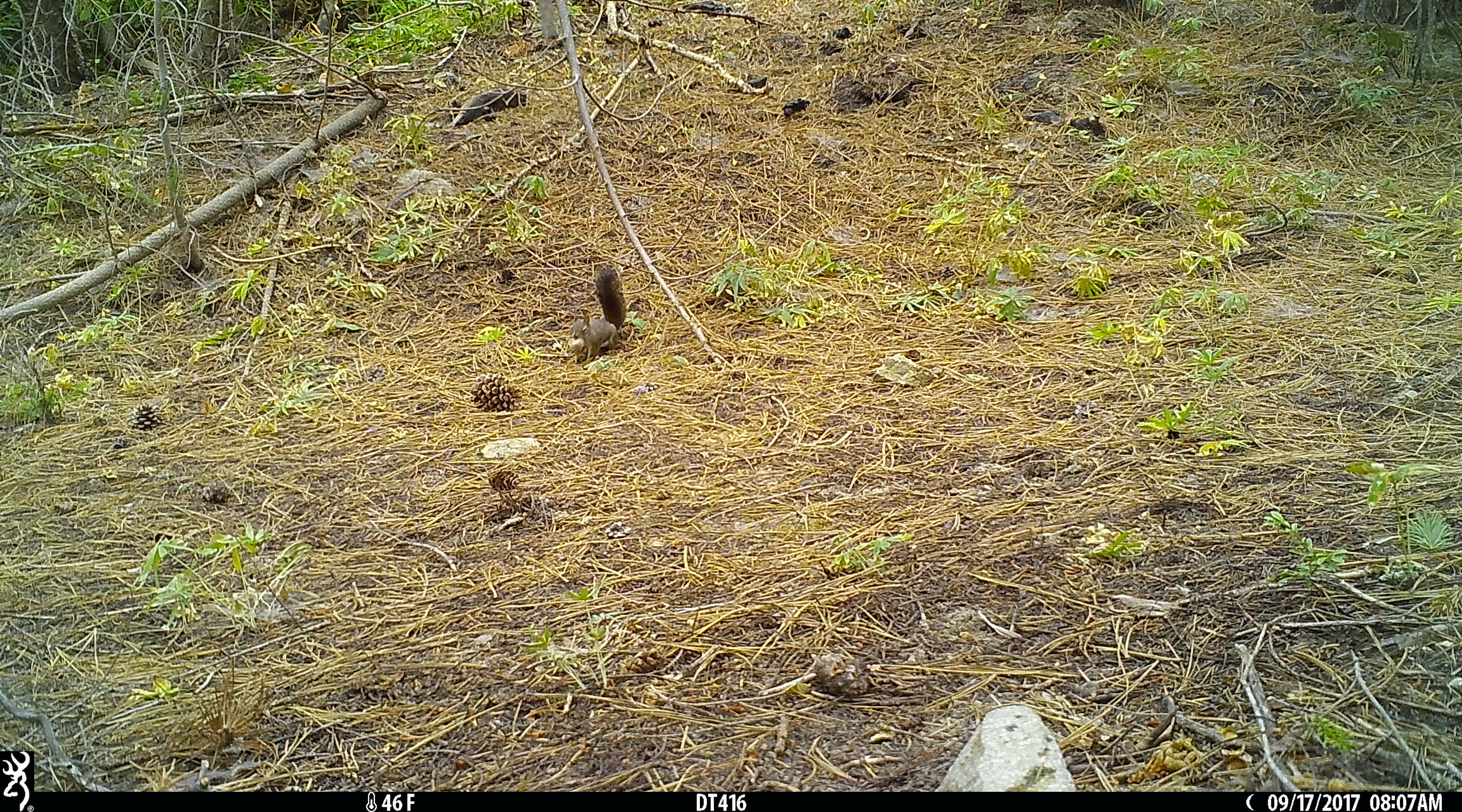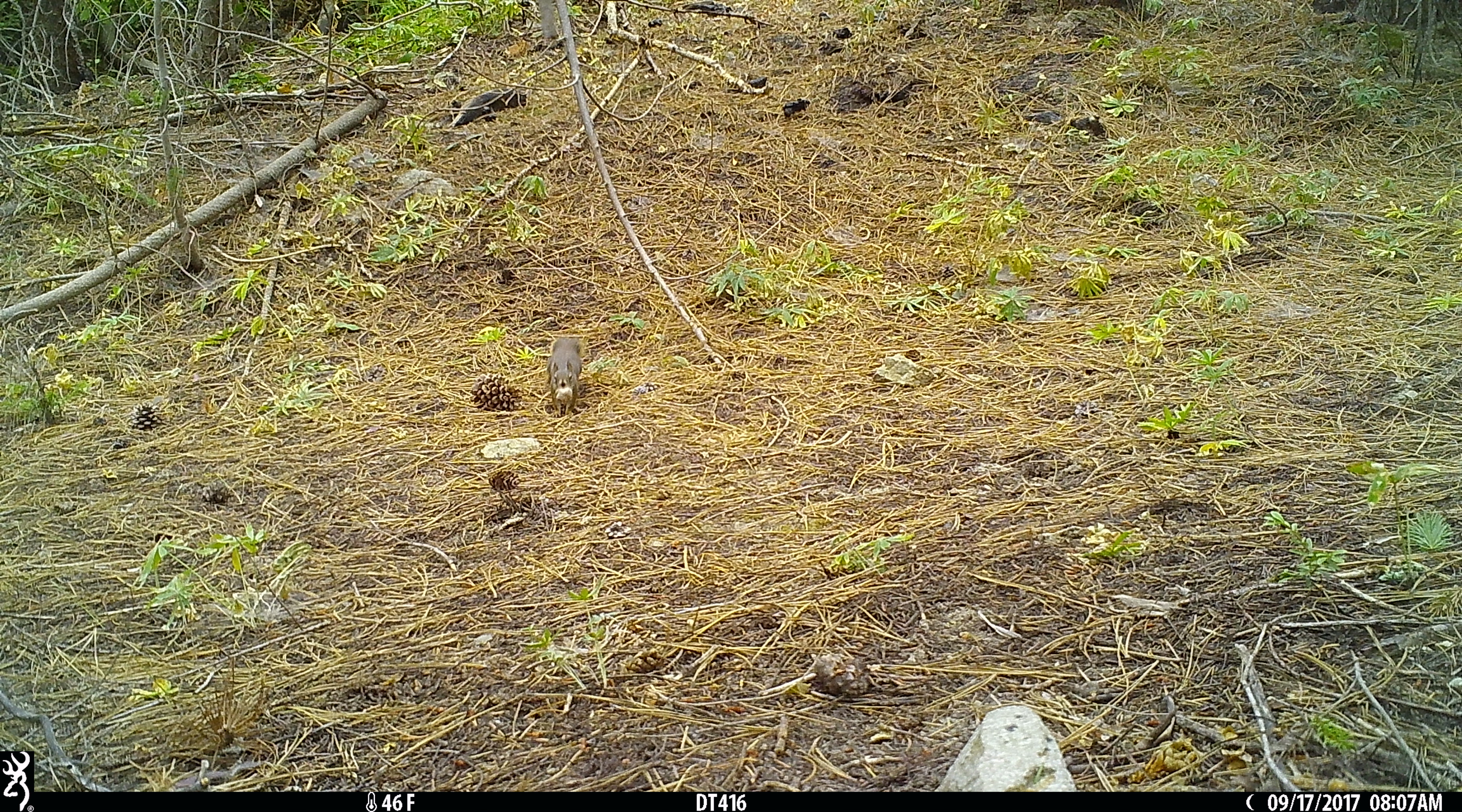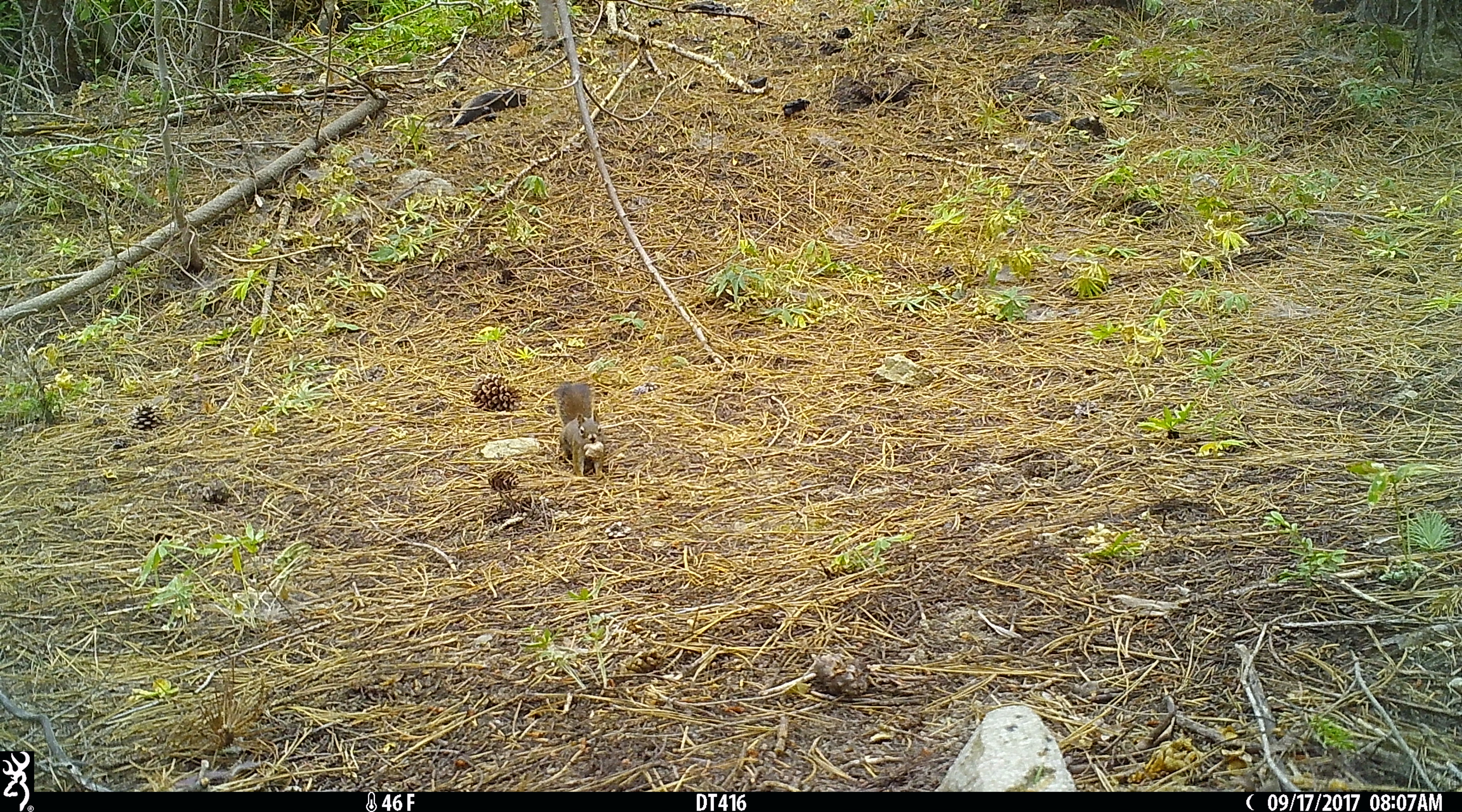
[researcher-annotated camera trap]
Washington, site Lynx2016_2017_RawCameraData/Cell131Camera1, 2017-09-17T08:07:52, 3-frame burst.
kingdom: Animalia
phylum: Chordata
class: Mammalia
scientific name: Mammalia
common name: small mammal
Small mammal (Mammalia). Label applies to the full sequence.